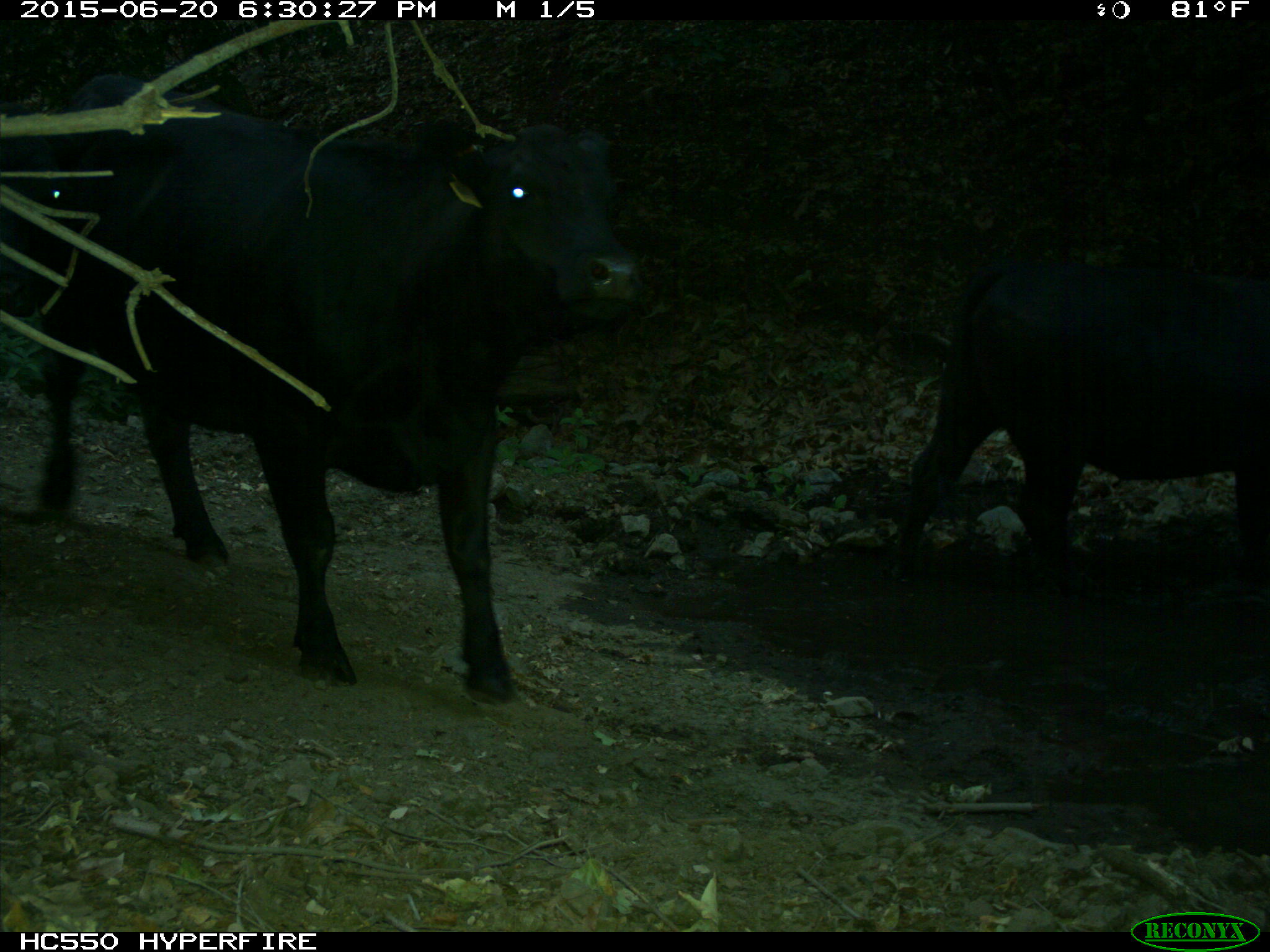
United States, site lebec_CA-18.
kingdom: Animalia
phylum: Chordata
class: Mammalia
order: Artiodactyla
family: Bovidae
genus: Bos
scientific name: Bos taurus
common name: domestic cow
Bos taurus (domestic cow).